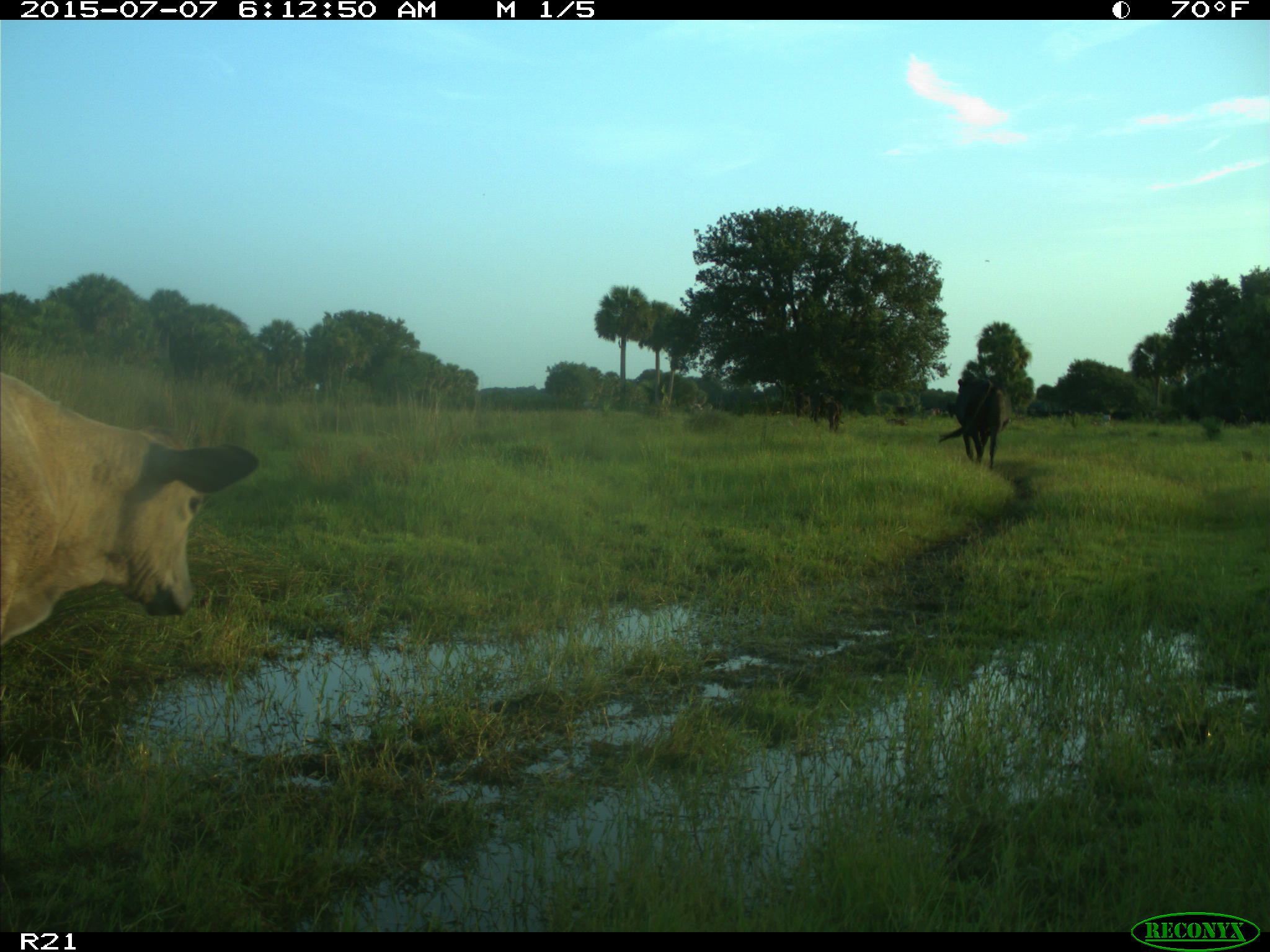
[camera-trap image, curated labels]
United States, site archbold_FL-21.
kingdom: Animalia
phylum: Chordata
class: Mammalia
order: Artiodactyla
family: Bovidae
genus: Bos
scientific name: Bos taurus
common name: domestic cow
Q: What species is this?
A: Bos taurus (domestic cow).